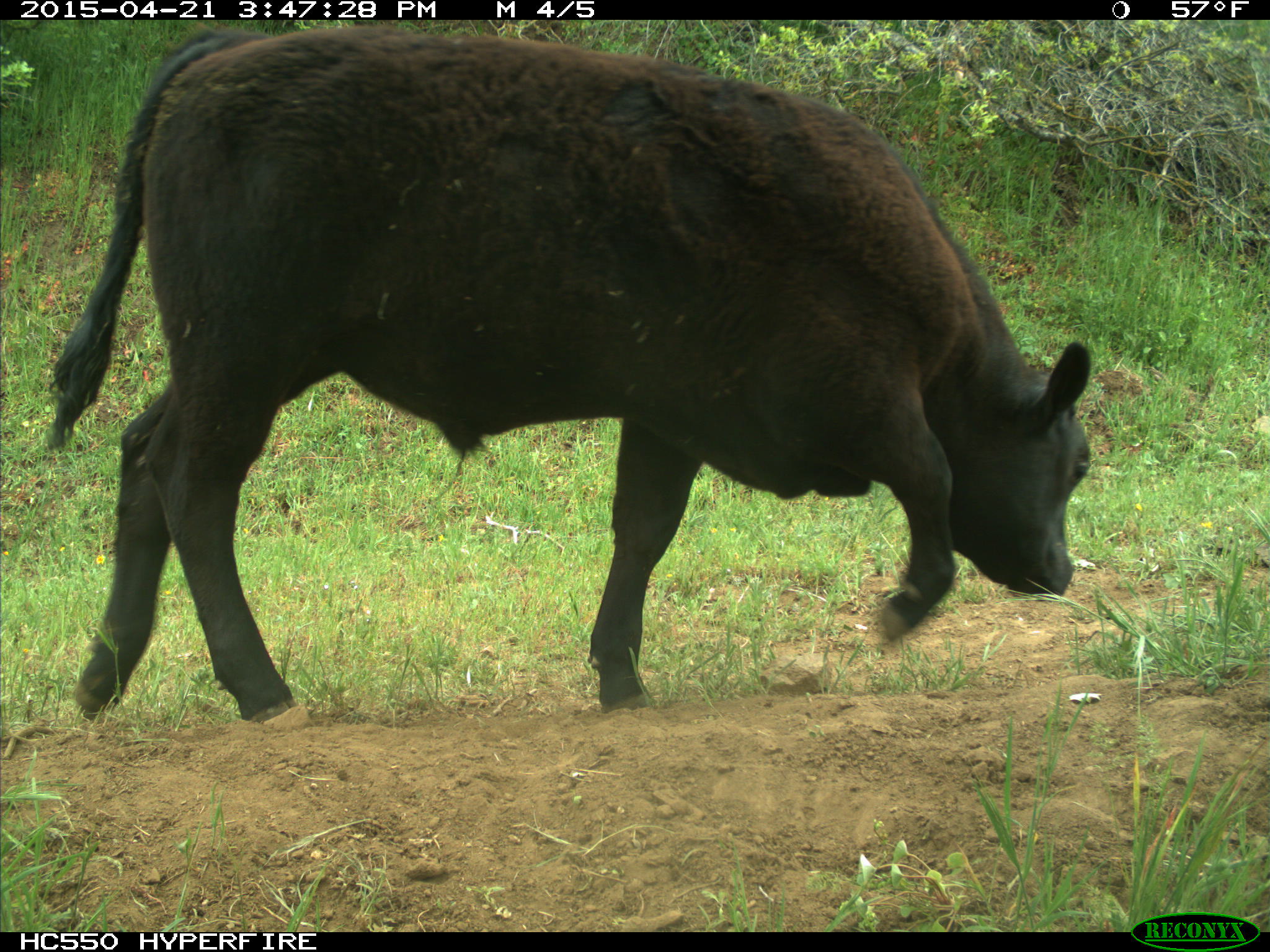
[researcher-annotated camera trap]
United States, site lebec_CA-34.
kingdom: Animalia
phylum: Chordata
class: Mammalia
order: Artiodactyla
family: Bovidae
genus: Bos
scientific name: Bos taurus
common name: domestic cow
Bos taurus (domestic cow).